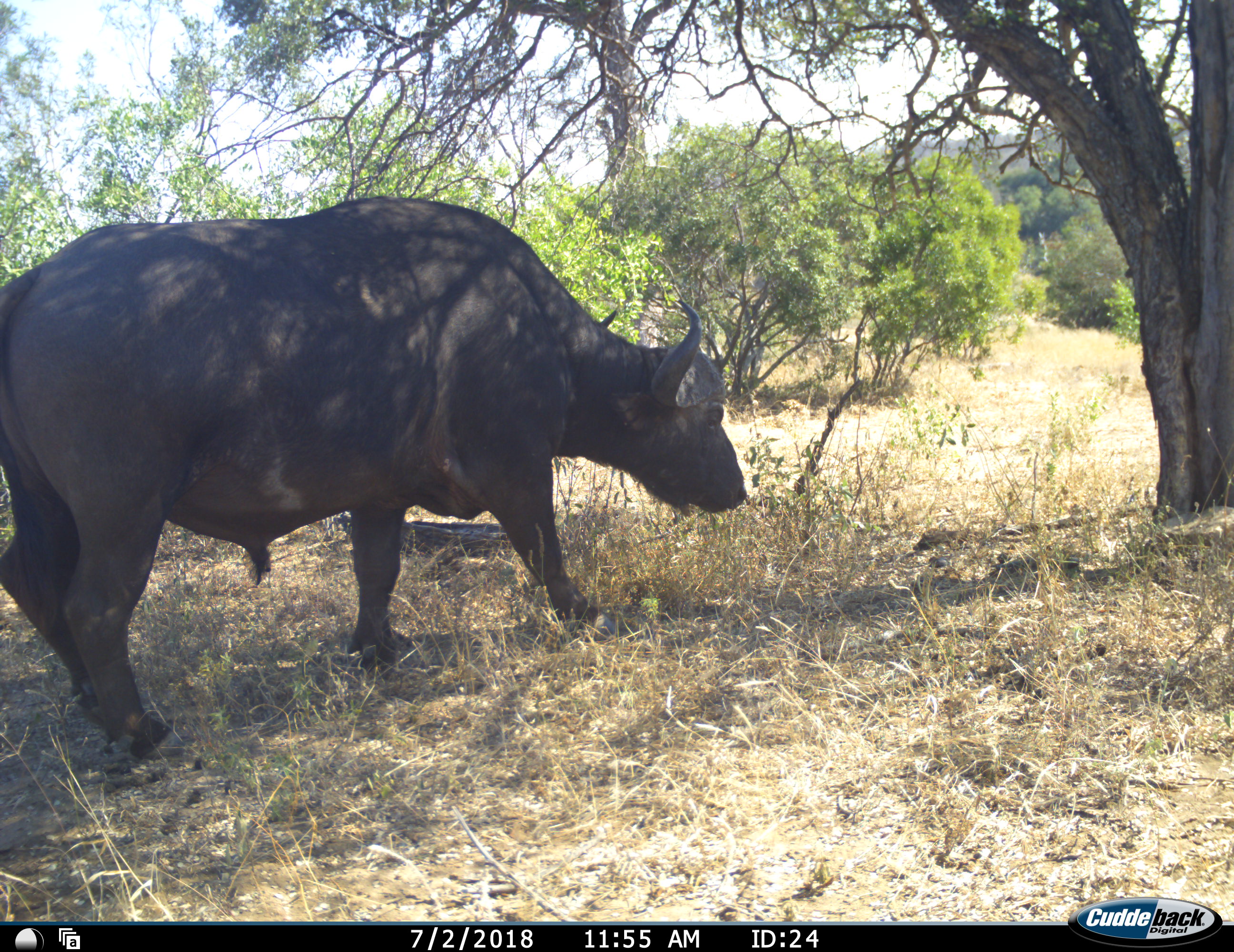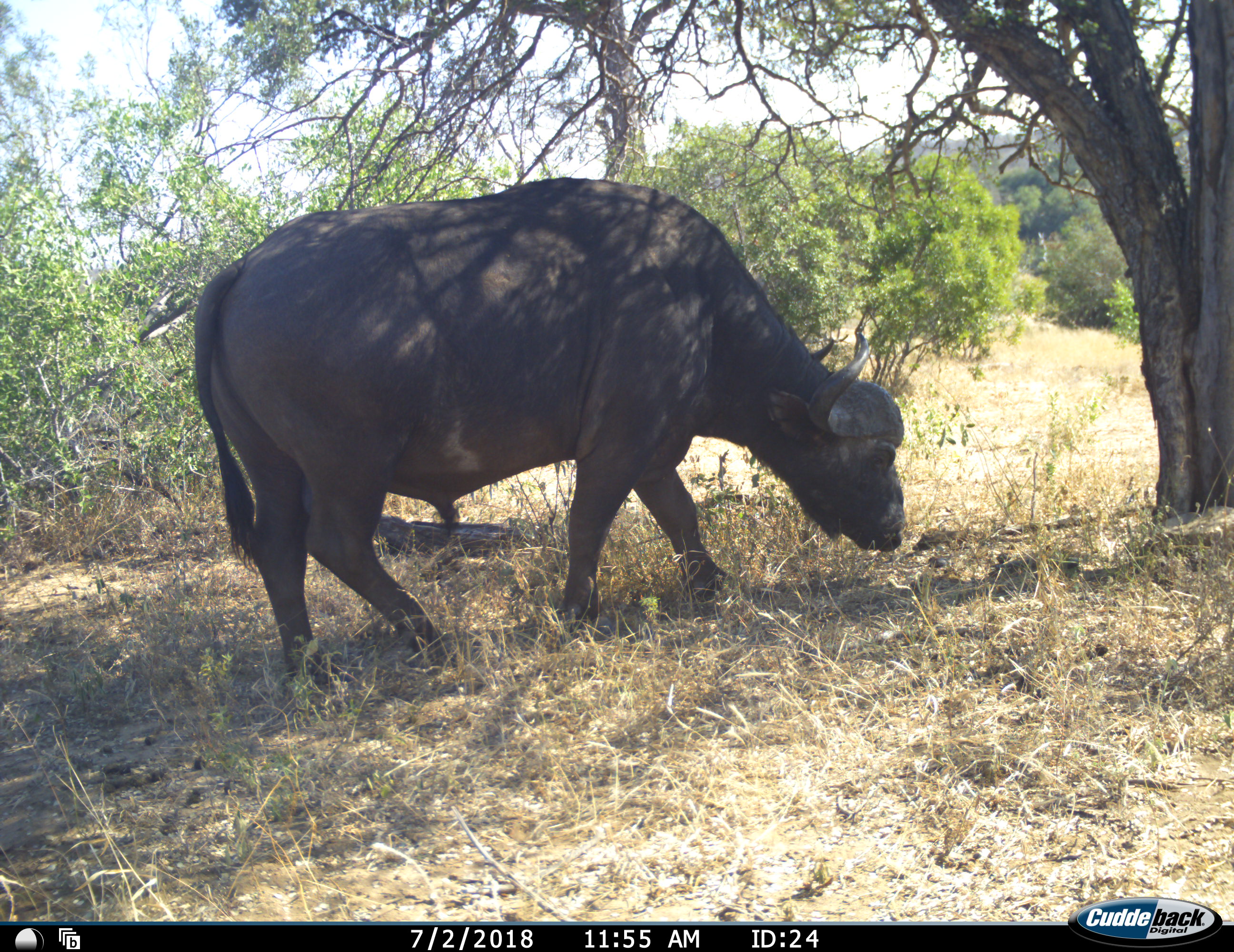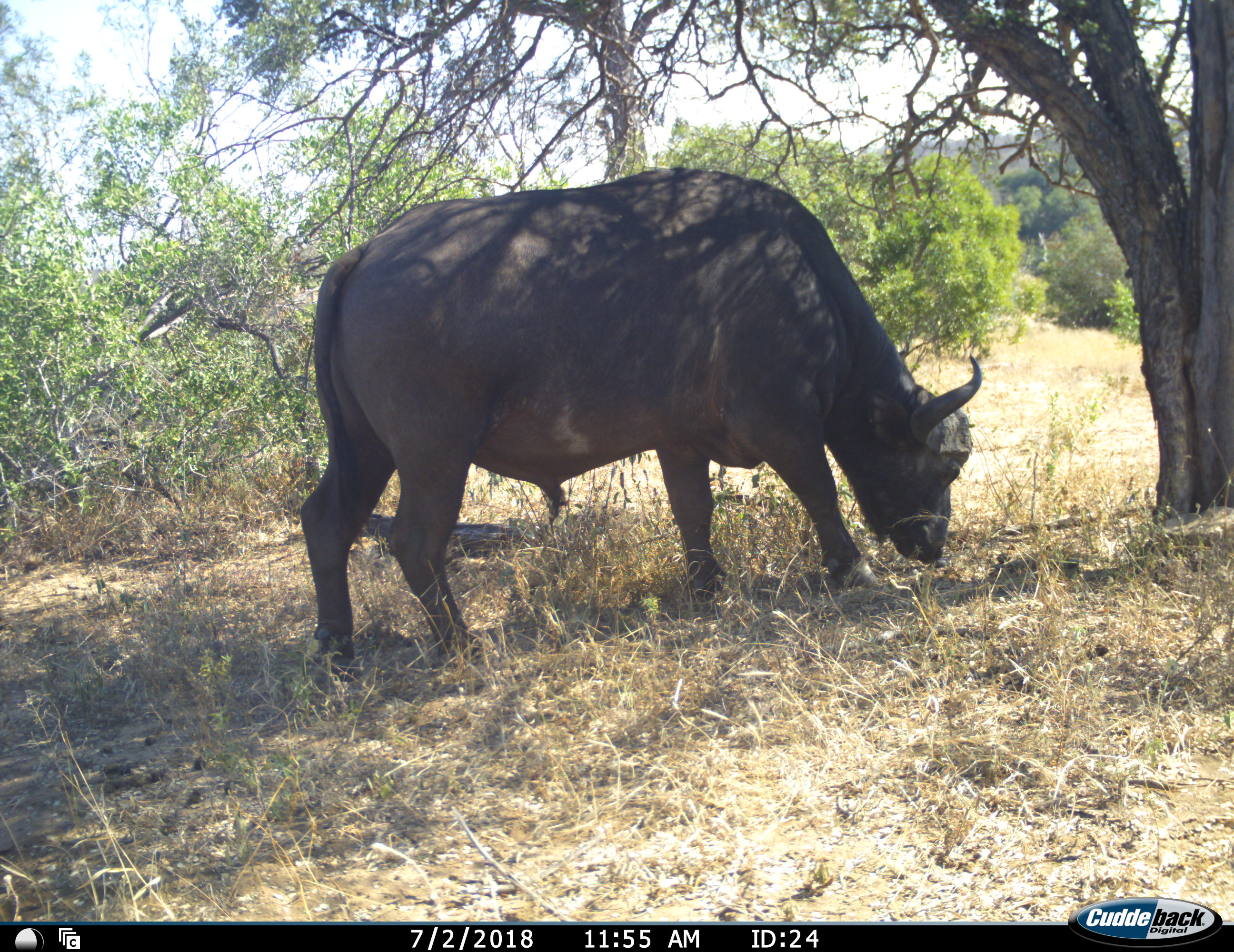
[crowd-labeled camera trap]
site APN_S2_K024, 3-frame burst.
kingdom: Animalia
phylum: Chordata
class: Mammalia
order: Artiodactyla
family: Bovidae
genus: Syncerus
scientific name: Syncerus caffer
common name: african buffalo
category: buffalo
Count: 1.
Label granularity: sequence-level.